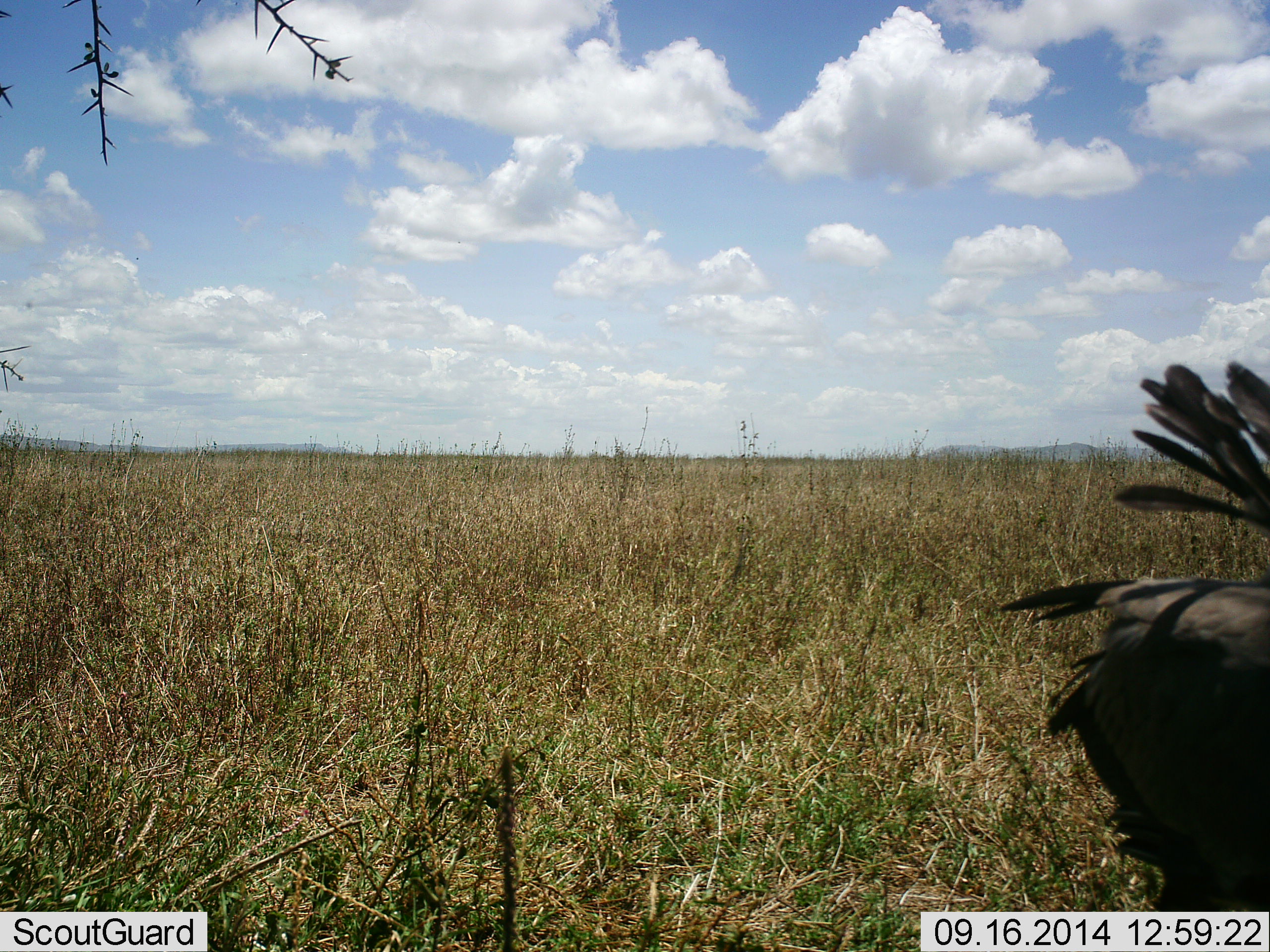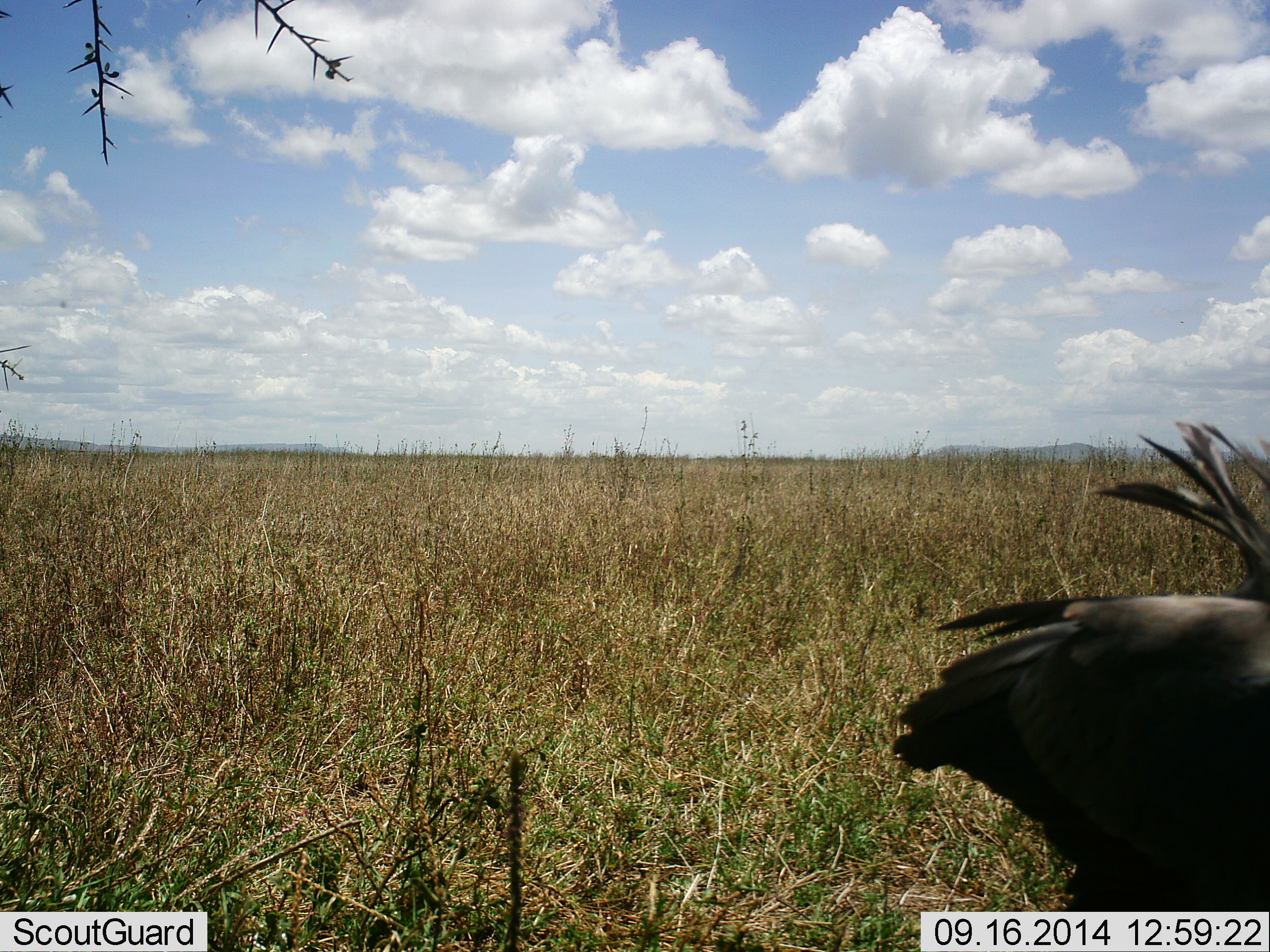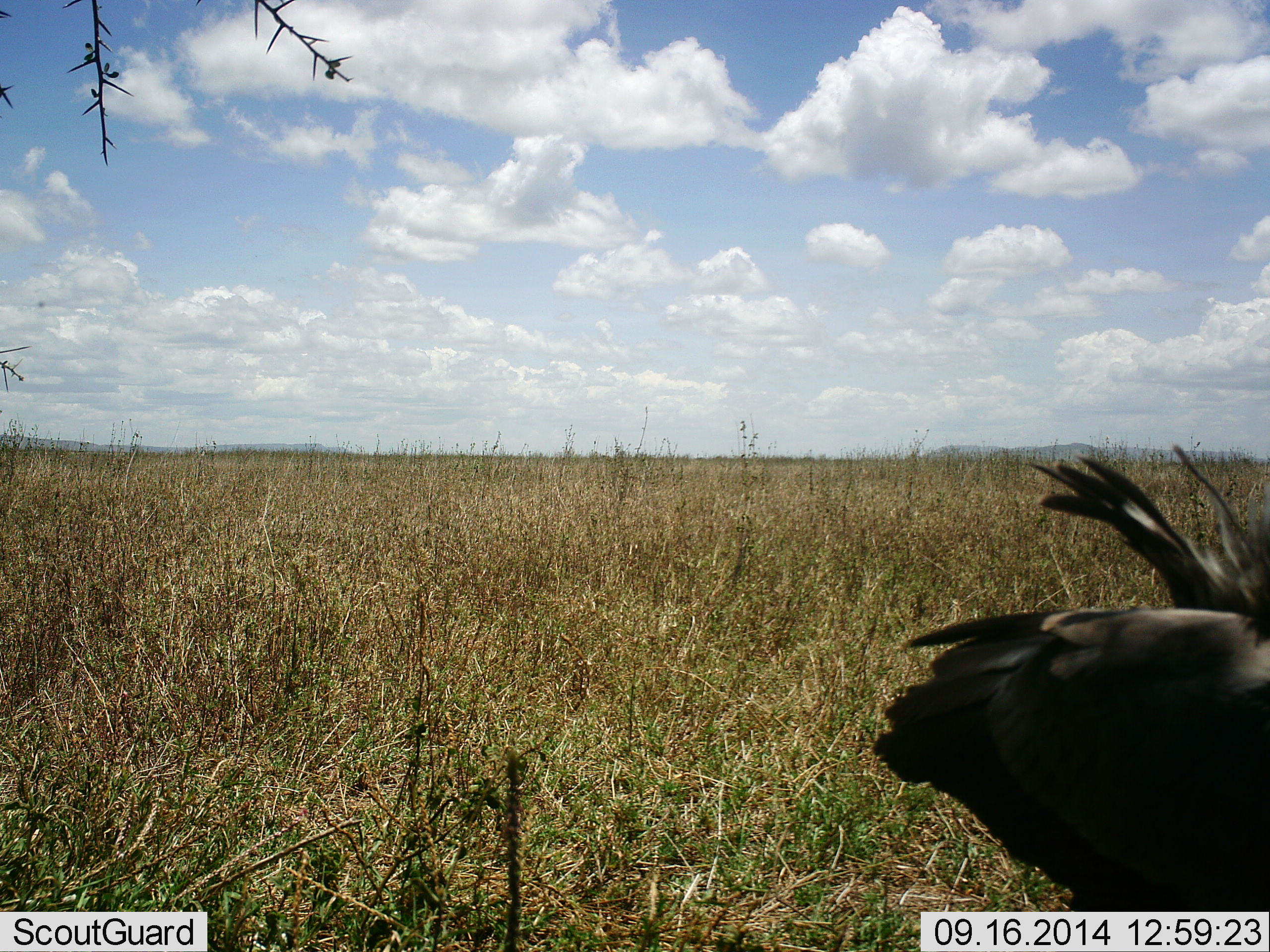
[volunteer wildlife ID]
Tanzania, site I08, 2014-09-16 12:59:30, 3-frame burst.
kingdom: Animalia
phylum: Chordata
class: Aves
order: Accipitriformes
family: Sagittariidae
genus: Sagittarius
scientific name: Sagittarius serpentarius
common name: secretary bird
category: secretarybird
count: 1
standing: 70%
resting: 0%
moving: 30%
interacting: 0%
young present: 0%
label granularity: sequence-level